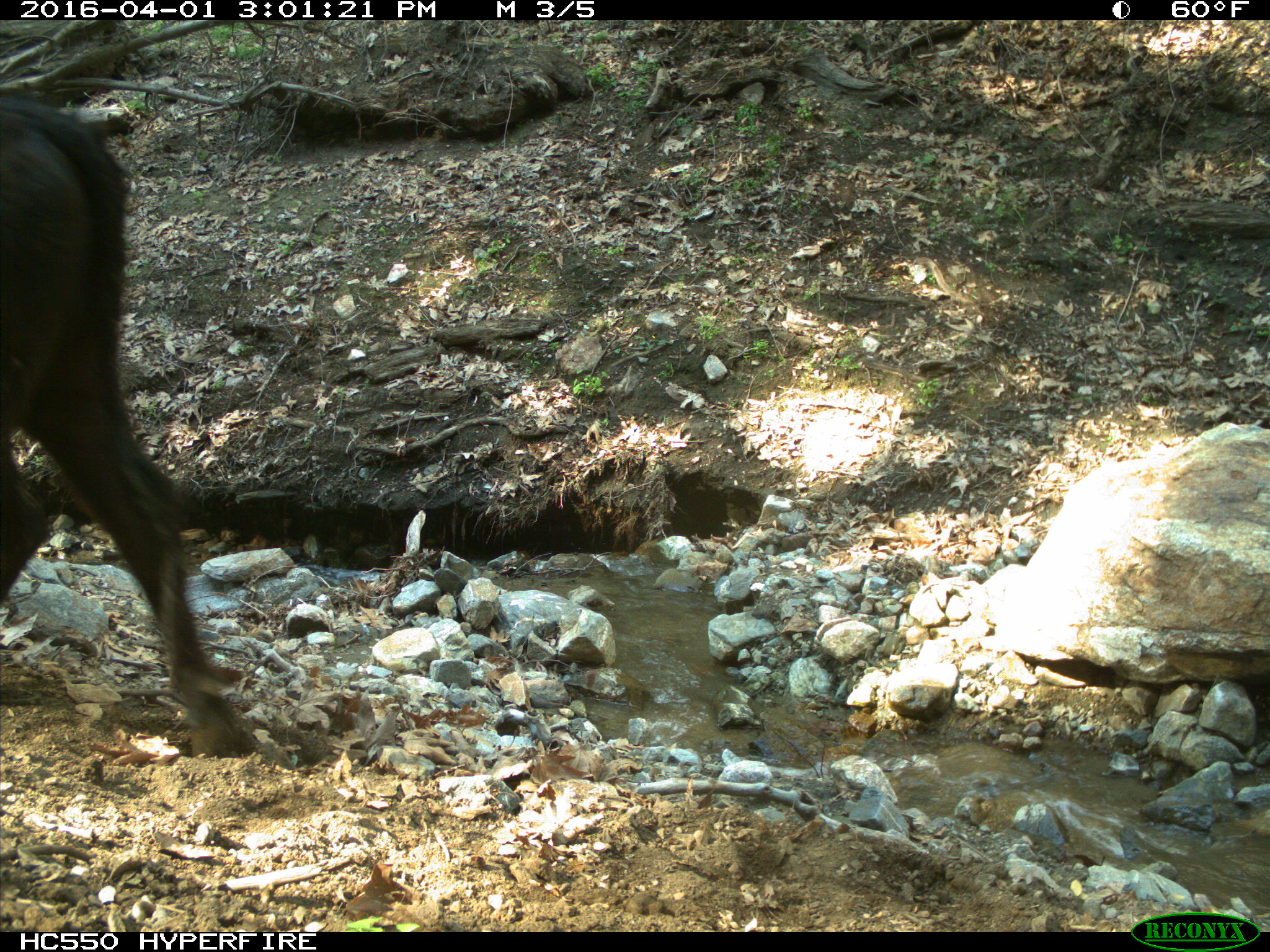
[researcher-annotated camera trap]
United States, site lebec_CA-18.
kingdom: Animalia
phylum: Chordata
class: Mammalia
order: Artiodactyla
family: Bovidae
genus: Bos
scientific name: Bos taurus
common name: domestic cow